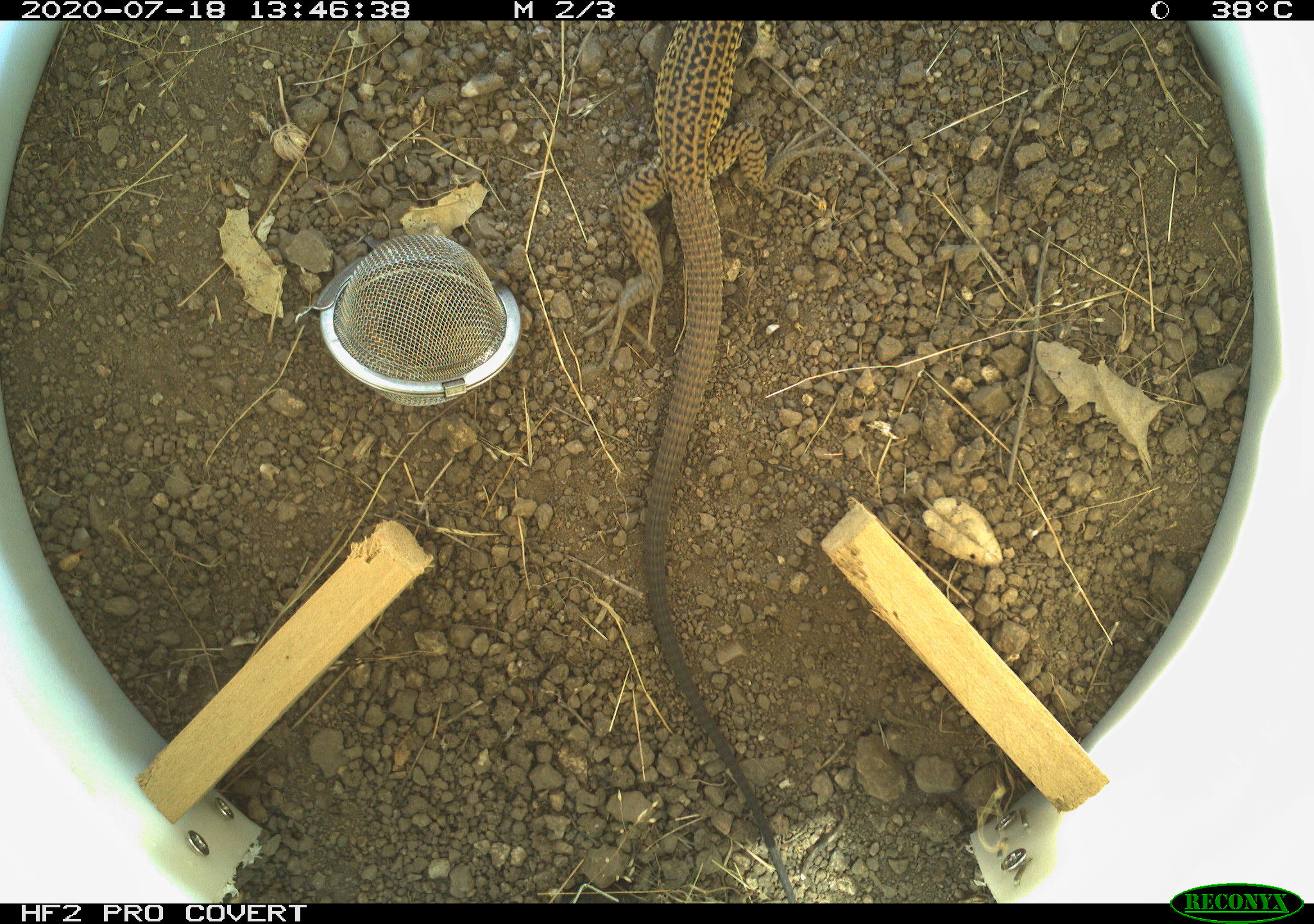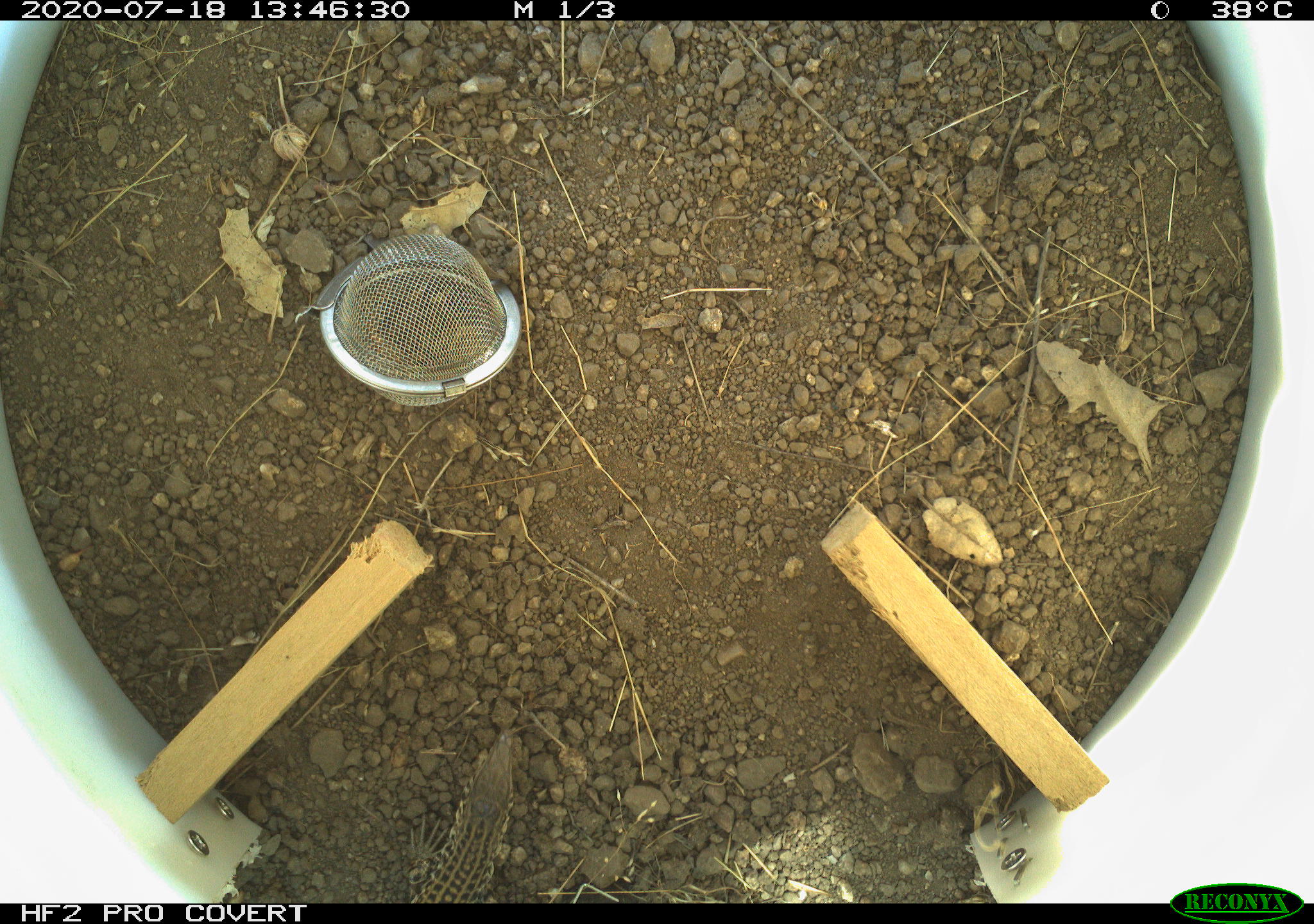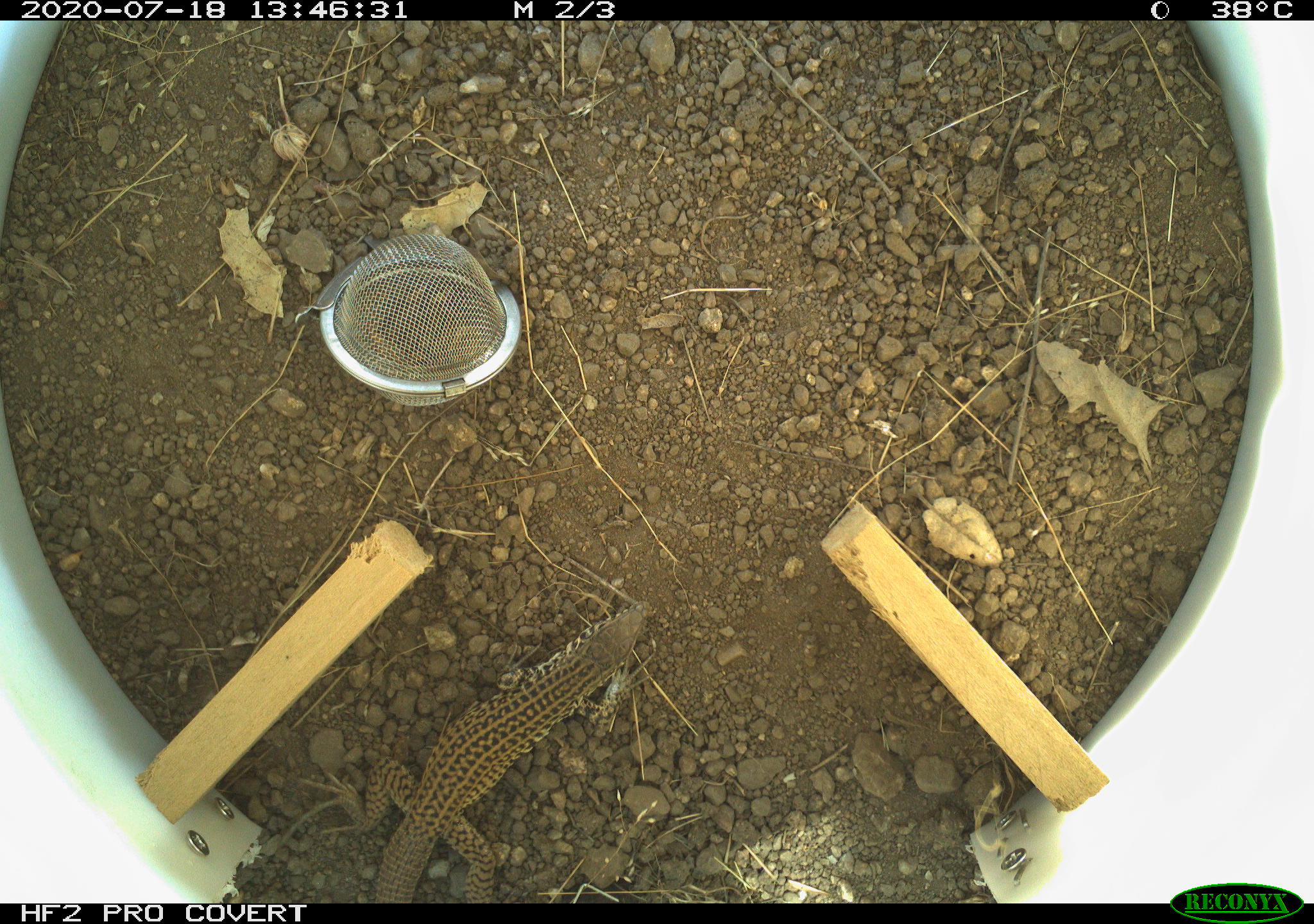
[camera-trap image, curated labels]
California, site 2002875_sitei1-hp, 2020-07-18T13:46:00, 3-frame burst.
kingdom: Animalia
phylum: Chordata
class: Reptilia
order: Squamata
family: Teiidae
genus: Aspidoscelis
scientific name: Aspidoscelis tigris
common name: western whiptail